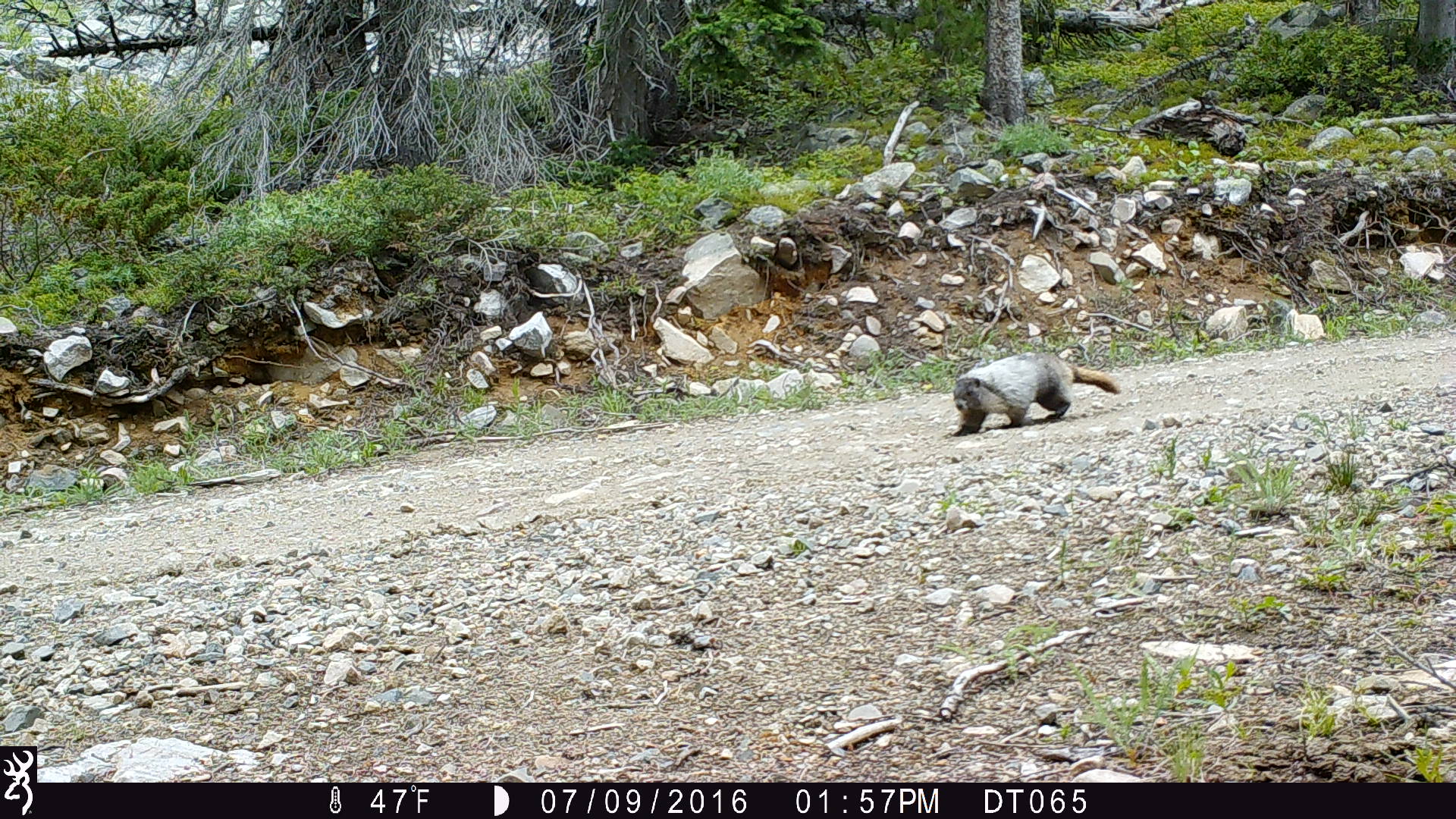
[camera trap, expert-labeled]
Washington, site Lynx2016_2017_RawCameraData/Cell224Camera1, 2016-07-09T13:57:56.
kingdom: Animalia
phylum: Chordata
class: Mammalia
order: Rodentia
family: Sciuridae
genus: Marmota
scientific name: Marmota caligata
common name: hoary marmot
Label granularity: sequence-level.